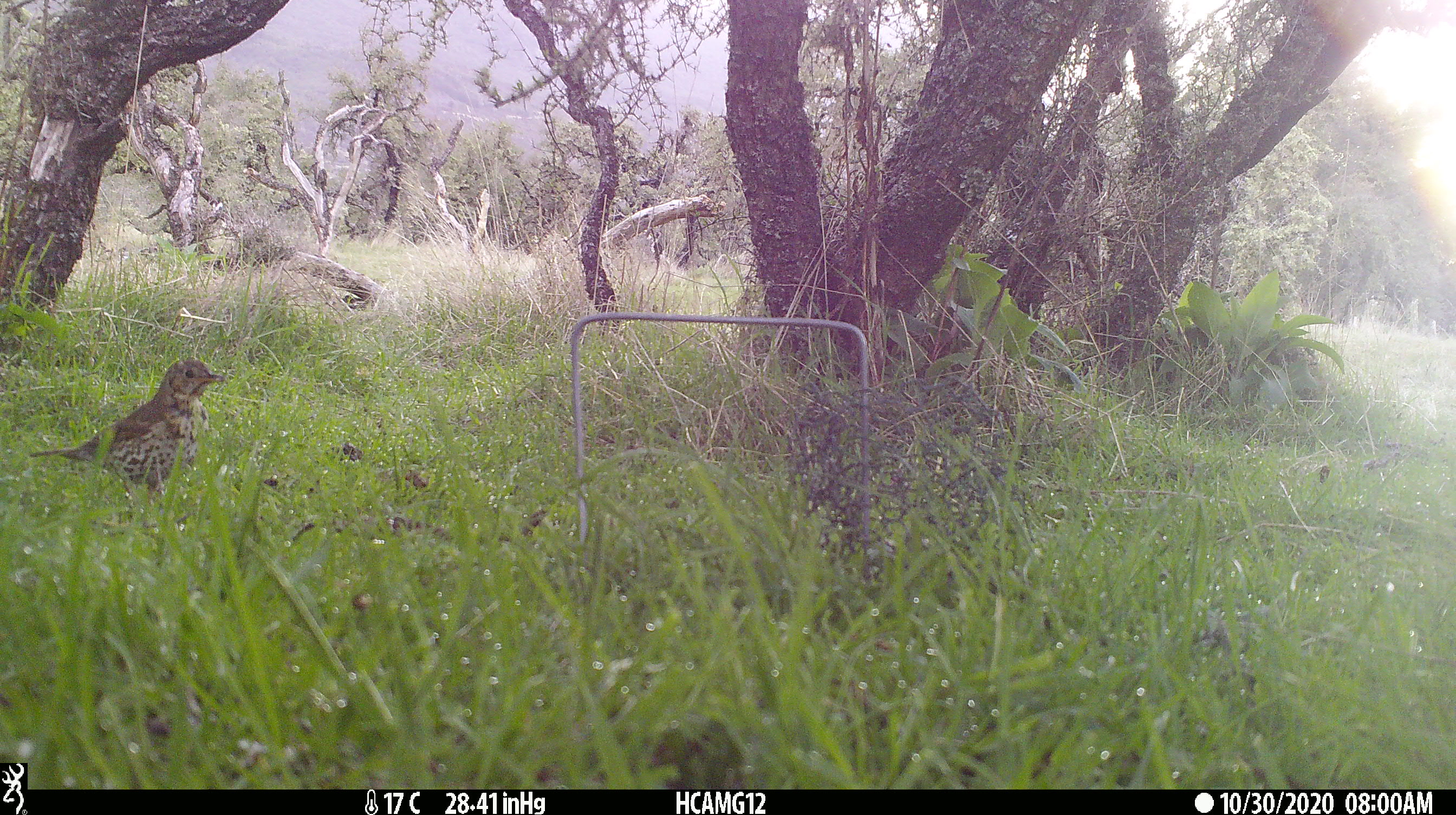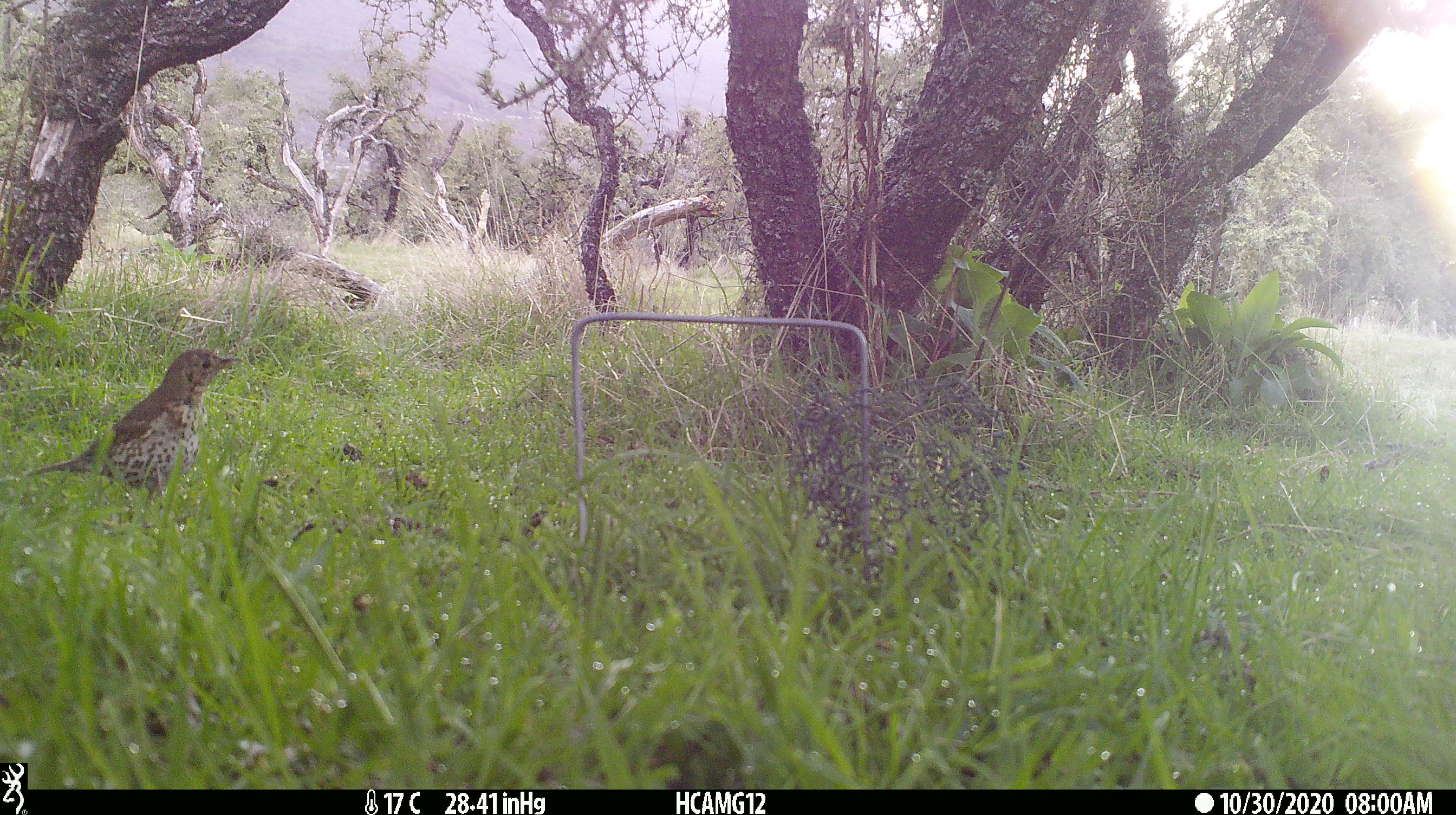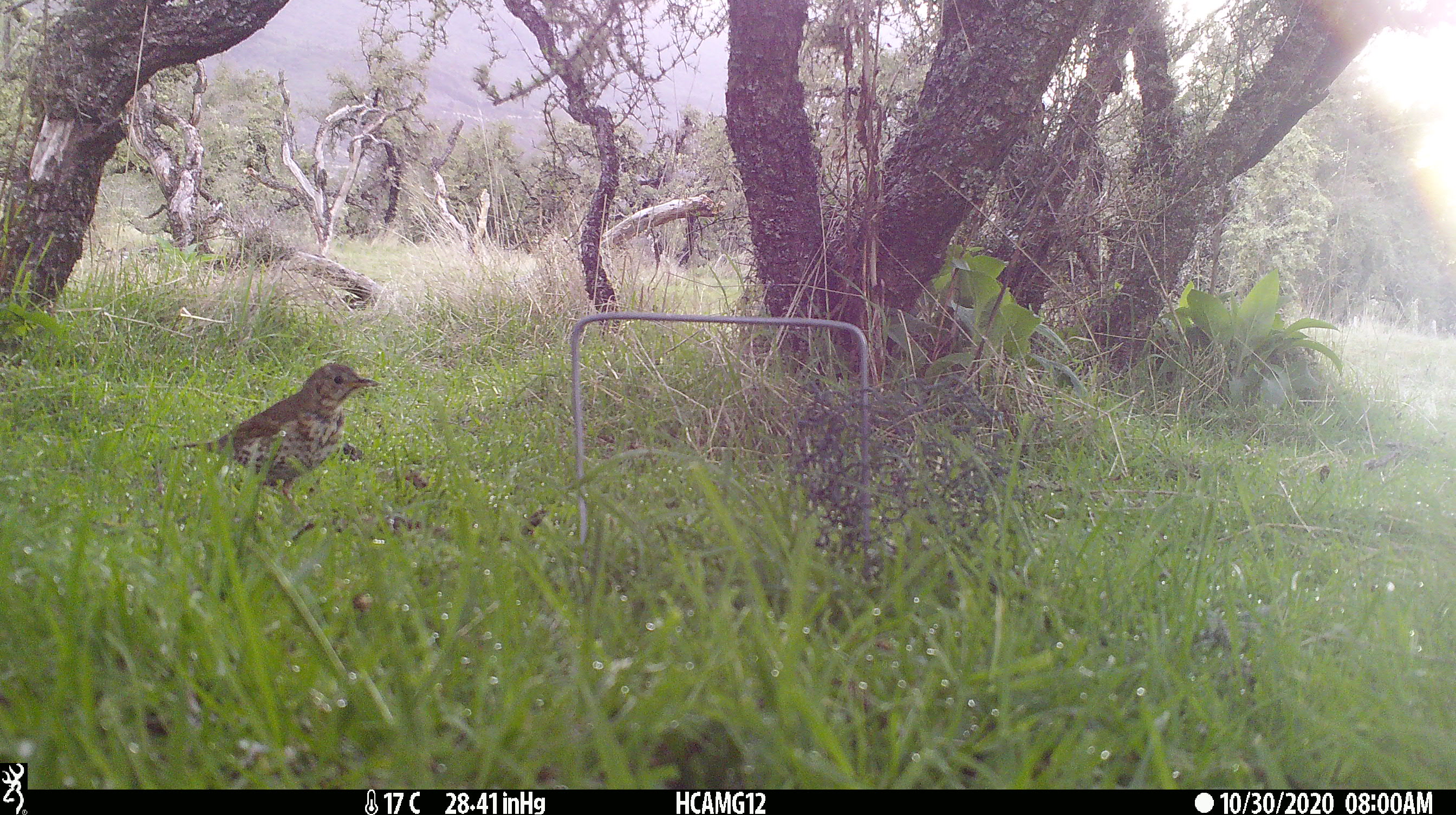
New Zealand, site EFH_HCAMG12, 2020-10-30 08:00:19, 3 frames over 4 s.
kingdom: Animalia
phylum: Chordata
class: Aves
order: Passeriformes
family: Turdidae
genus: Turdus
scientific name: Turdus philomelos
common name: song thrush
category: thrush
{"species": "thrush (song thrush) (Turdus philomelos)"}